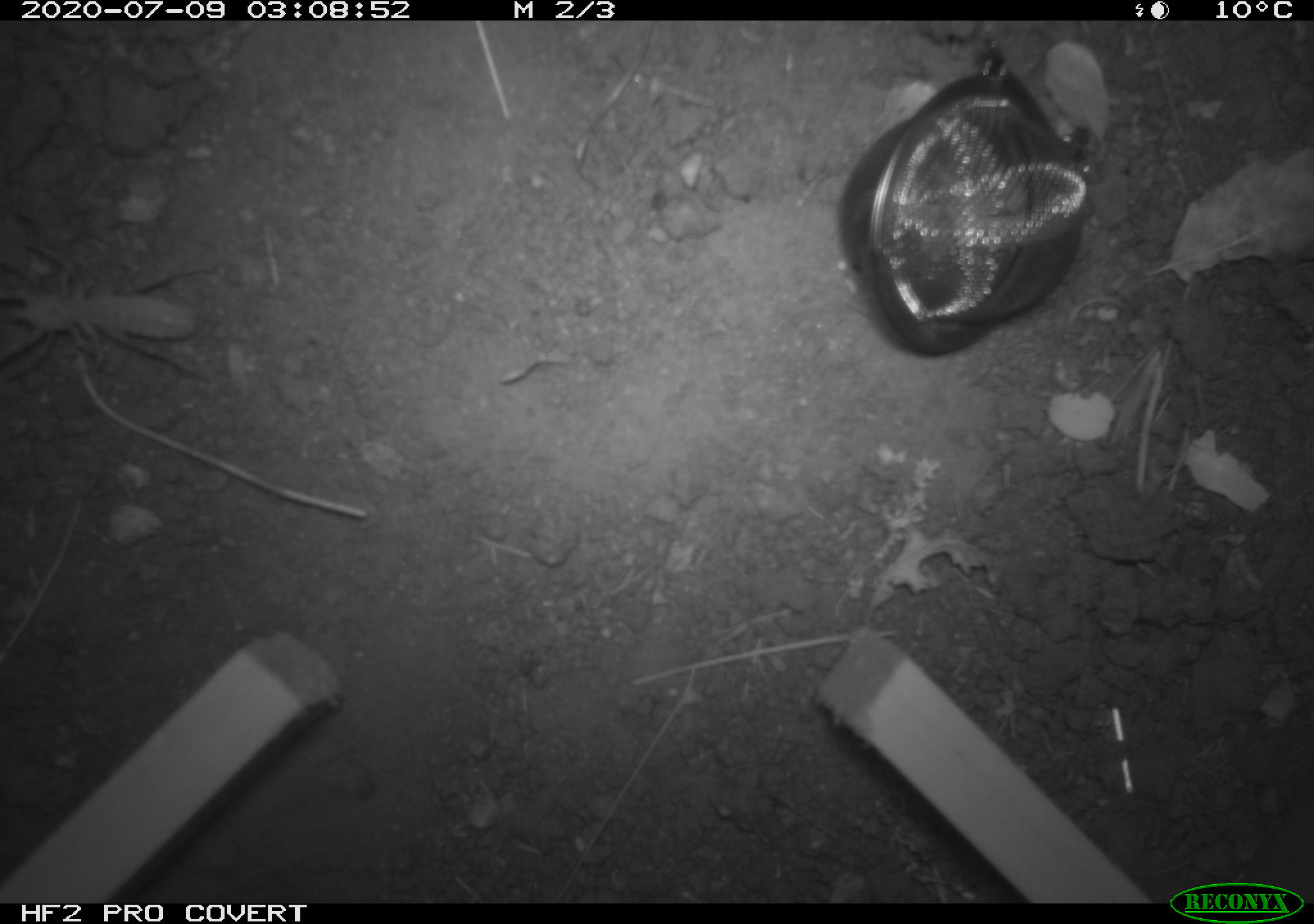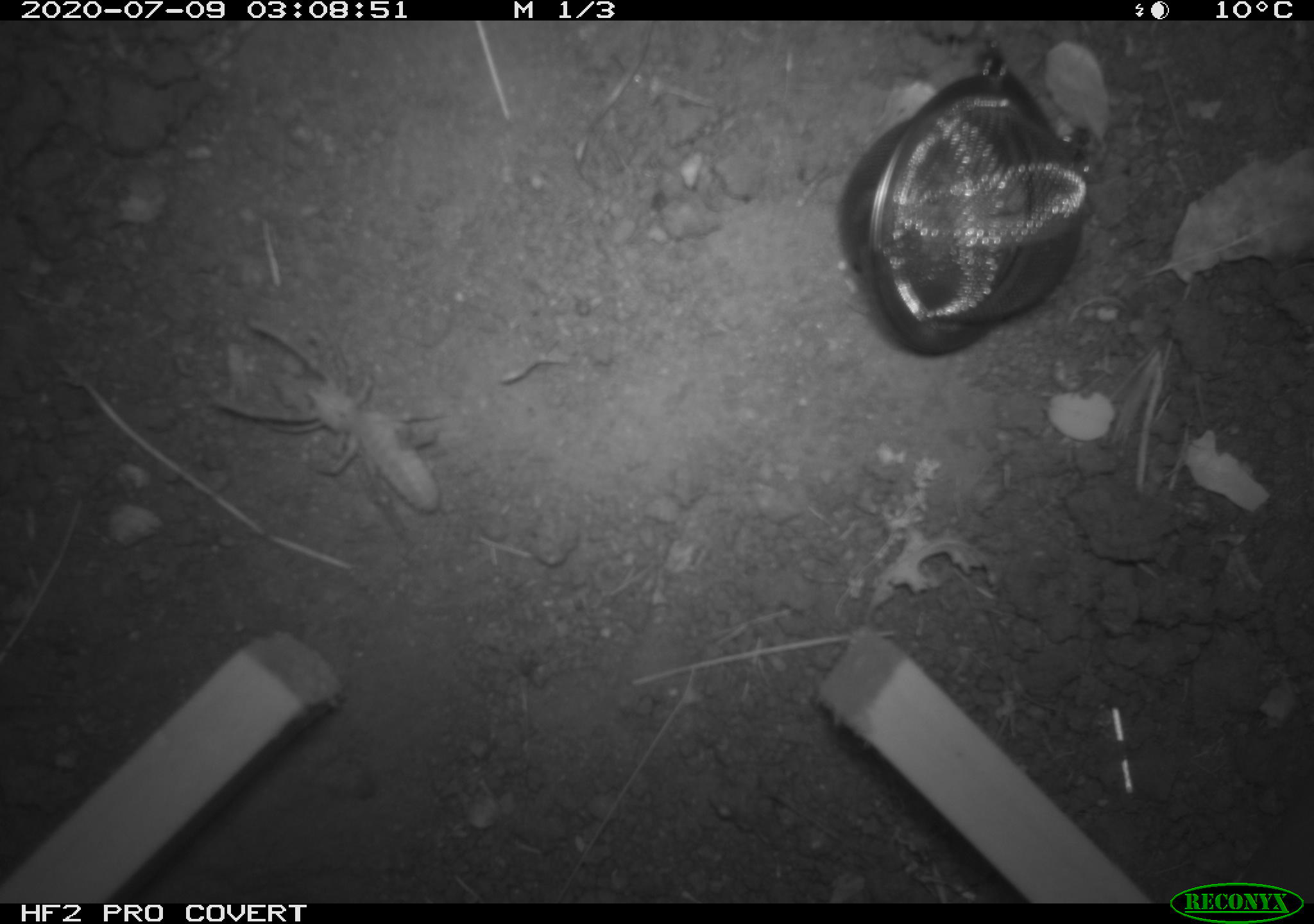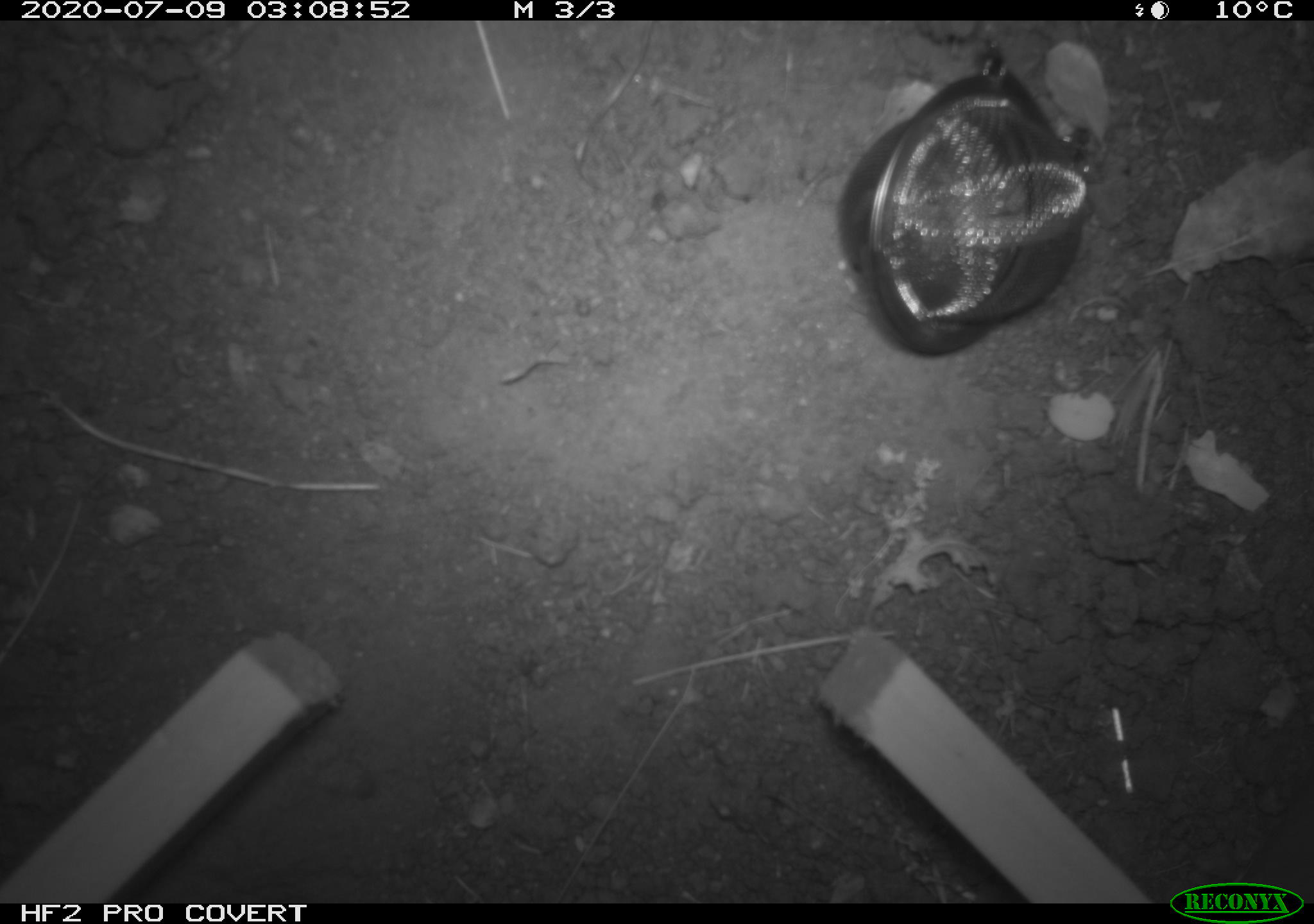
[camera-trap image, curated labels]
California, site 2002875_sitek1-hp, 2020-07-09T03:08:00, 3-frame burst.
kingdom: Animalia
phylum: Arthropoda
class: Insecta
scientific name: Insecta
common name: insect